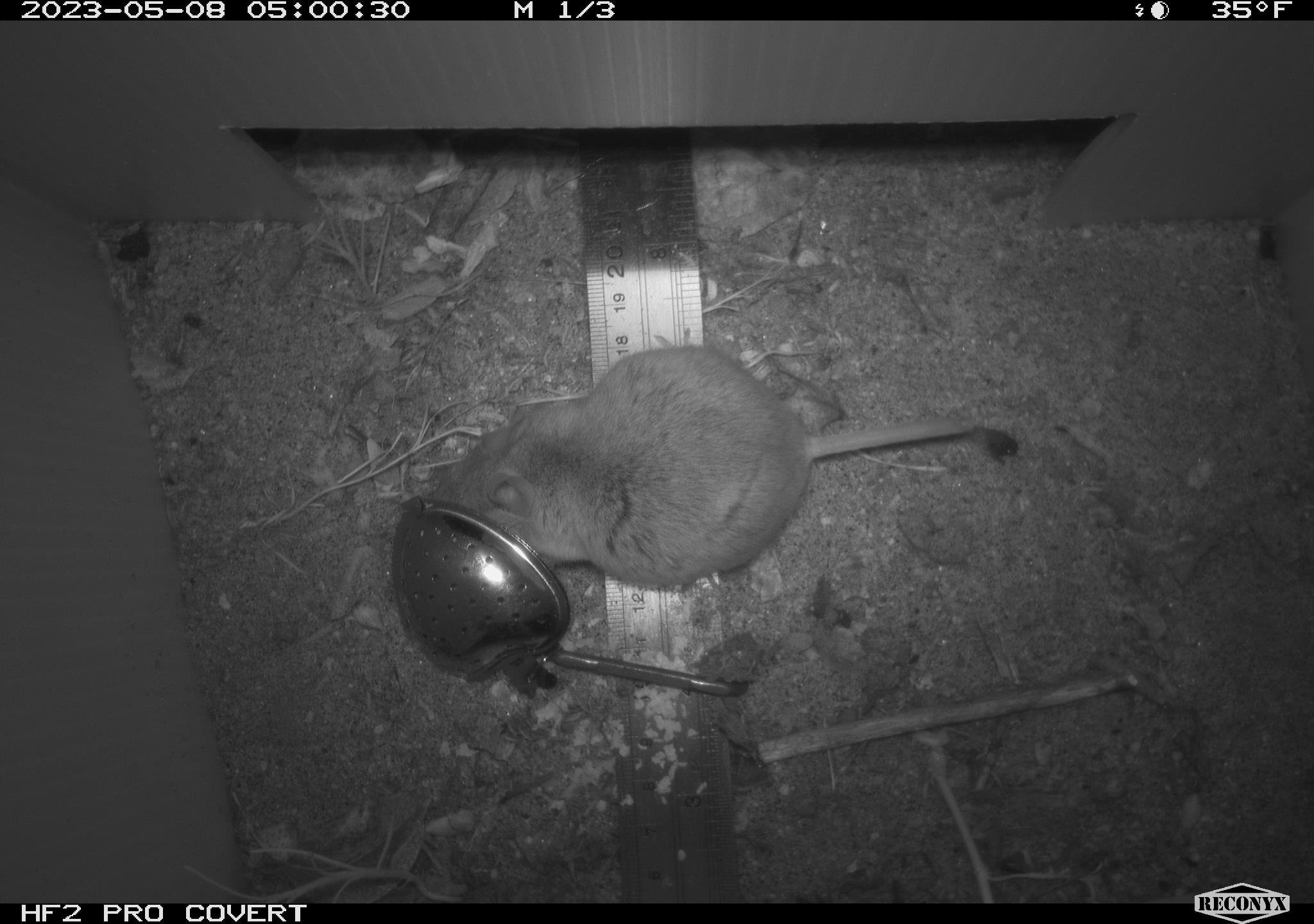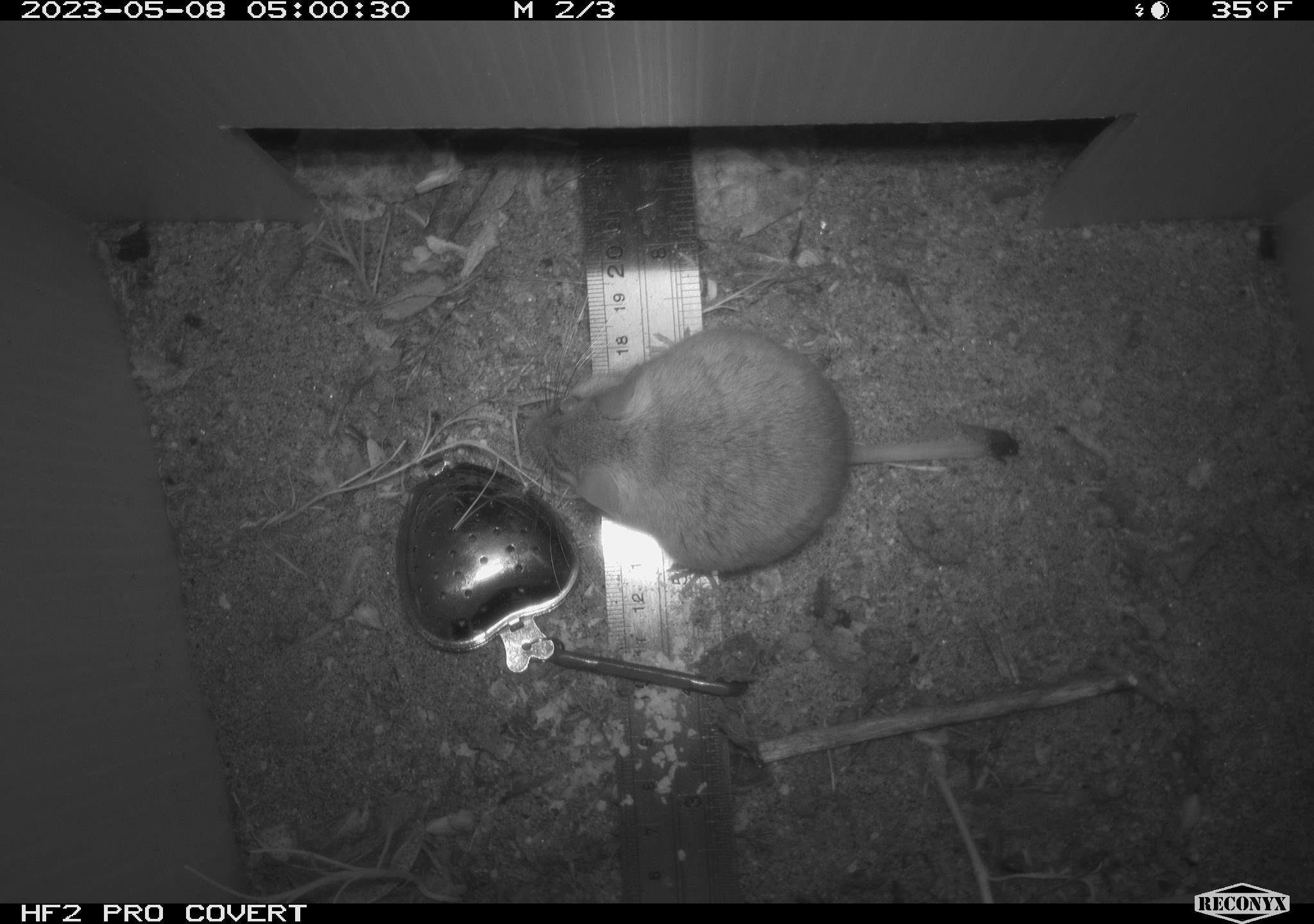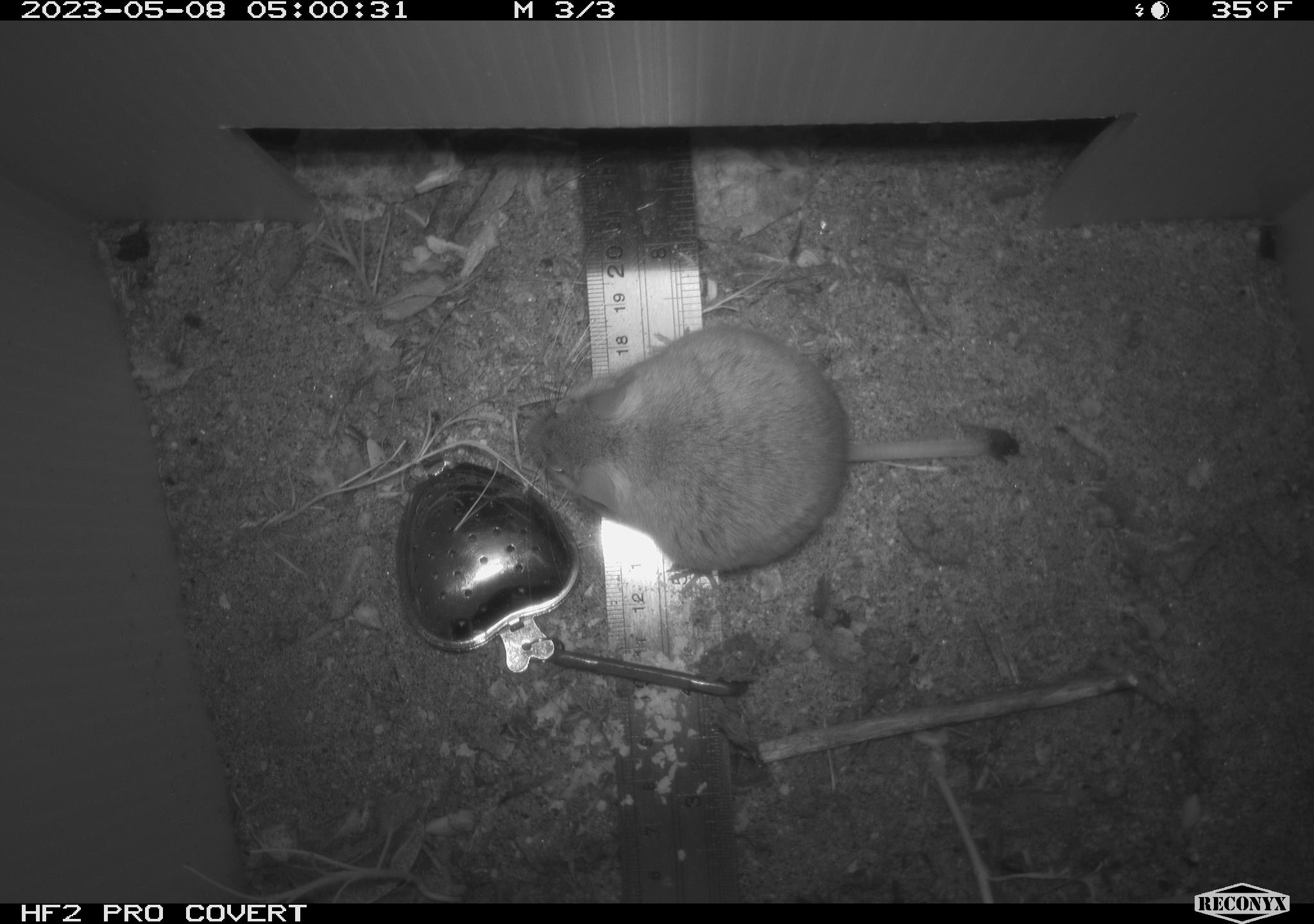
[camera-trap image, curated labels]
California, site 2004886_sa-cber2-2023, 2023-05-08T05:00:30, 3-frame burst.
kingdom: Animalia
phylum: Chordata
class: Mammalia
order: Rodentia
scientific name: Rodentia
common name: mouse species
Mouse species (Rodentia).